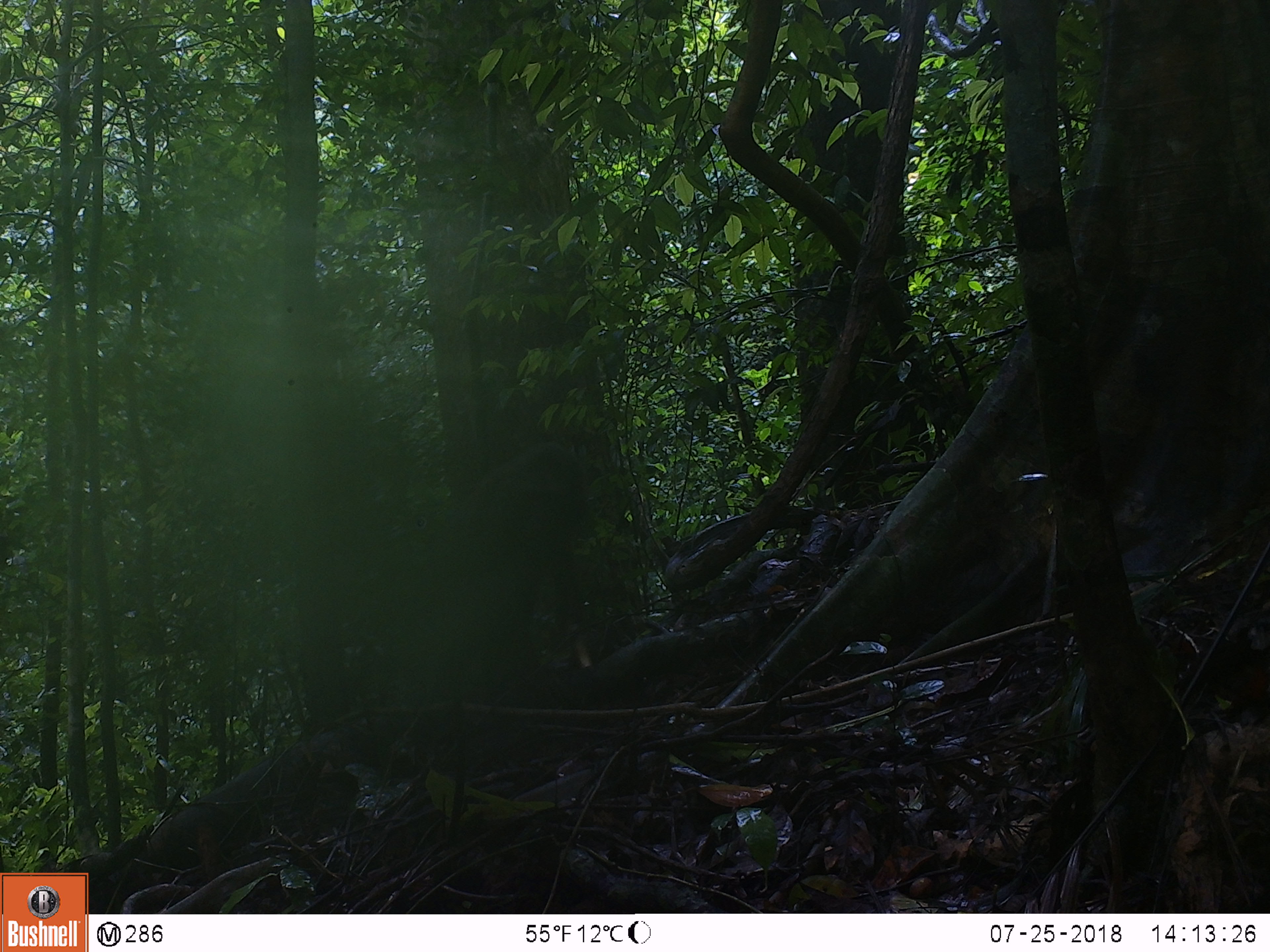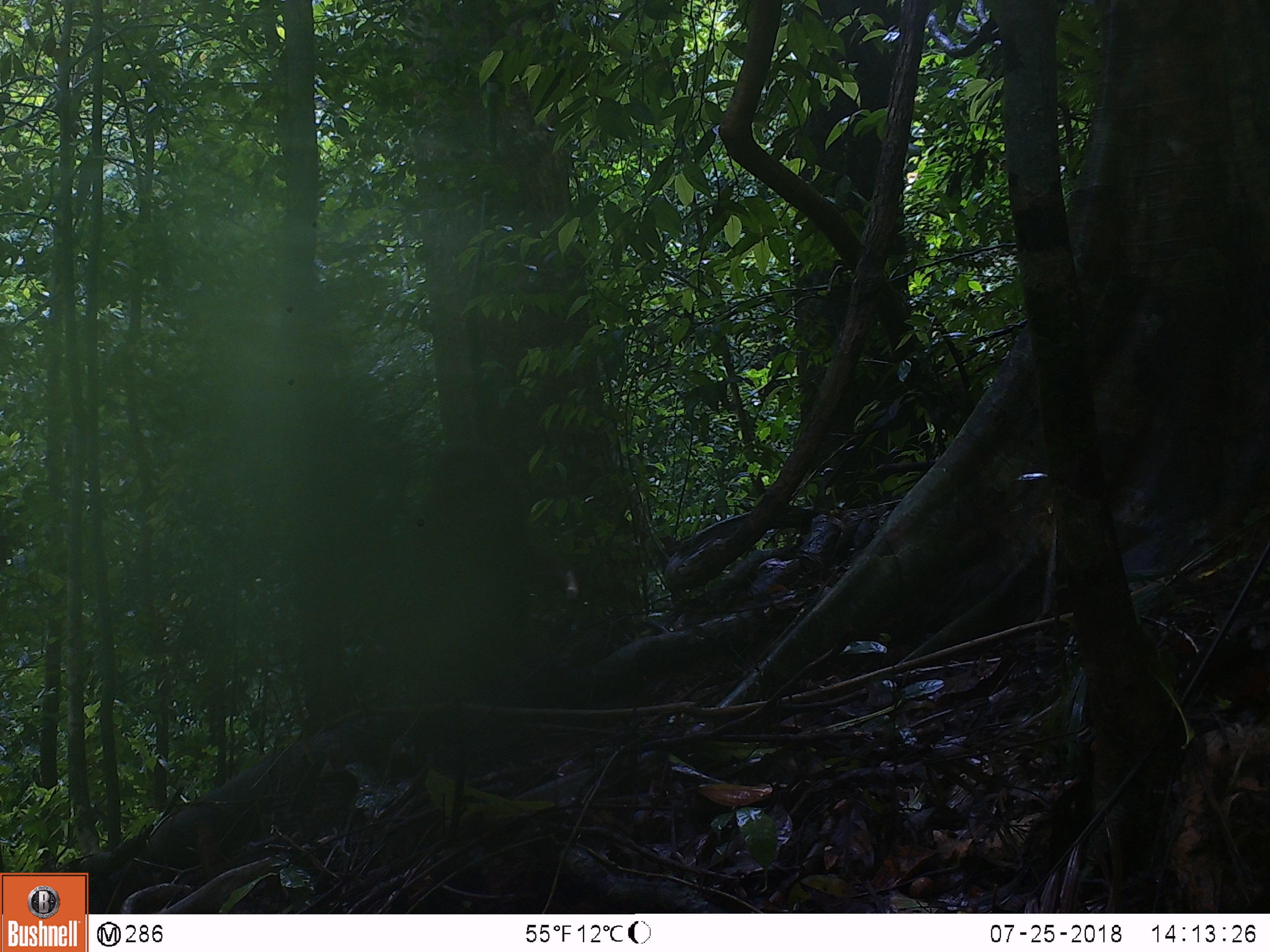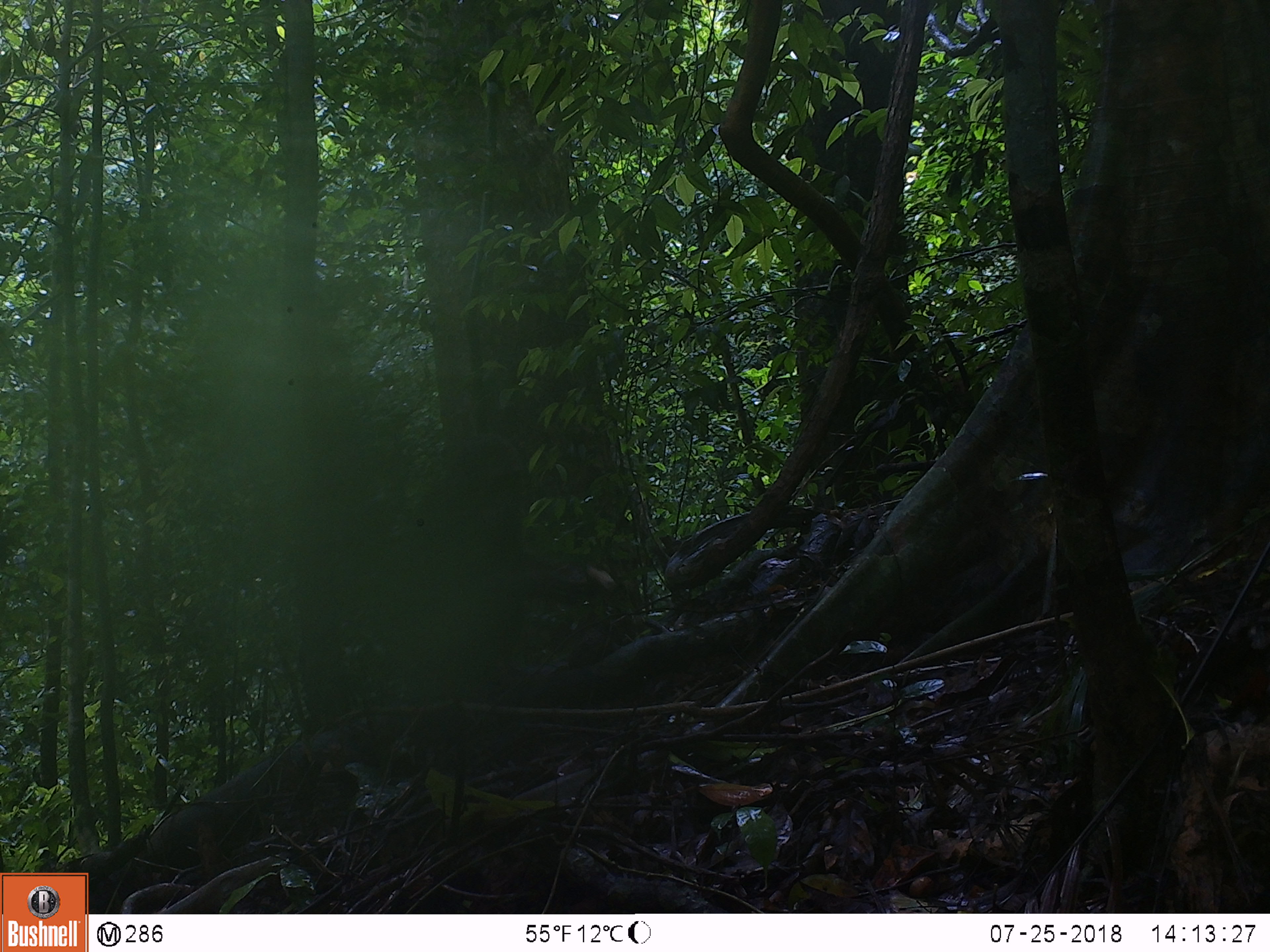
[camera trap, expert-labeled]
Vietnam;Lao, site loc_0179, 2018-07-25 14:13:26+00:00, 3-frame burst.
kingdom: Animalia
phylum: Chordata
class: Mammalia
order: Primates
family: Cercopithecidae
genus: Macaca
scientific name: Macaca arctoides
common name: stump-tailed macaque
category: stump tailed macaque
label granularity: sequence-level